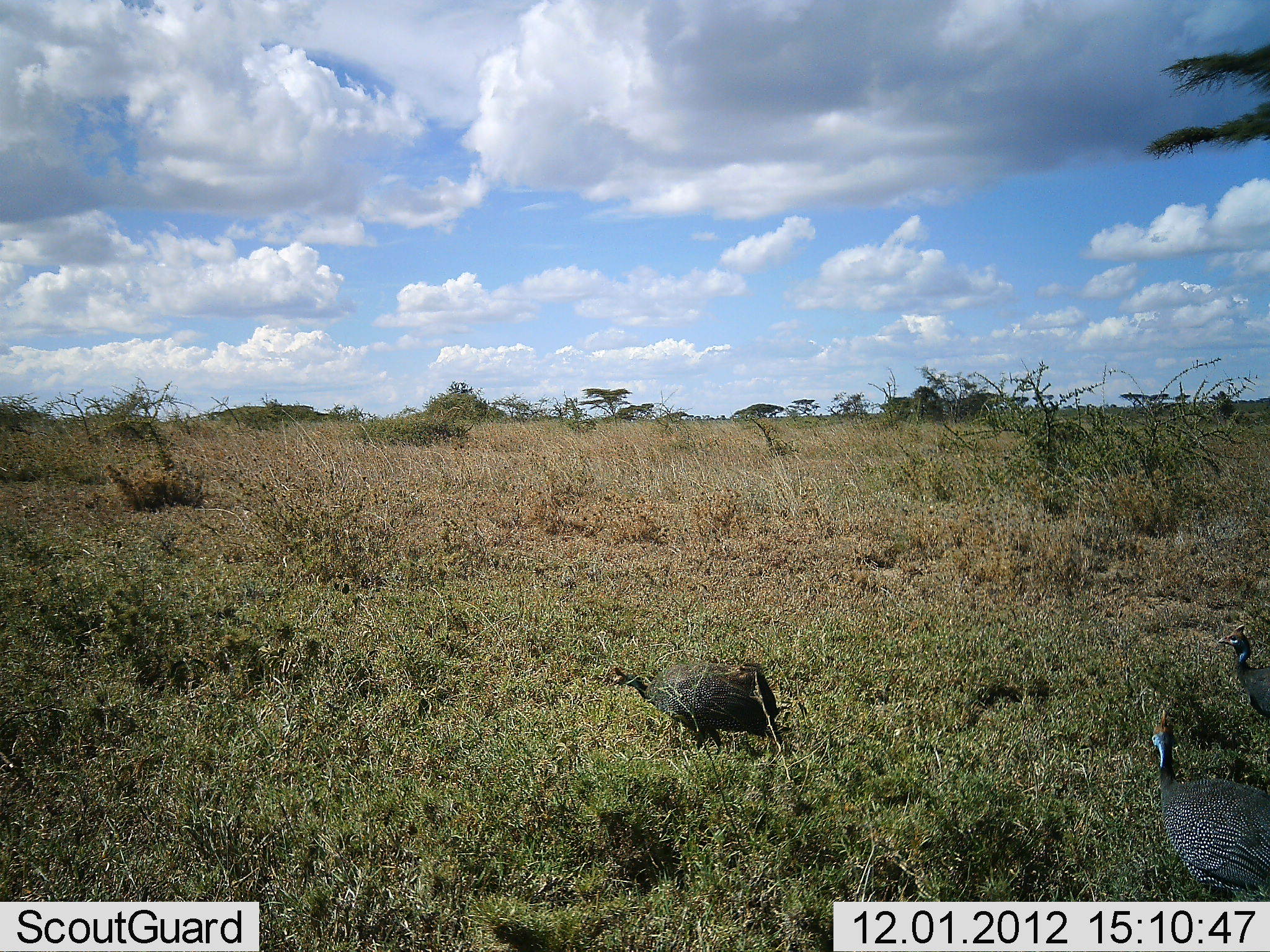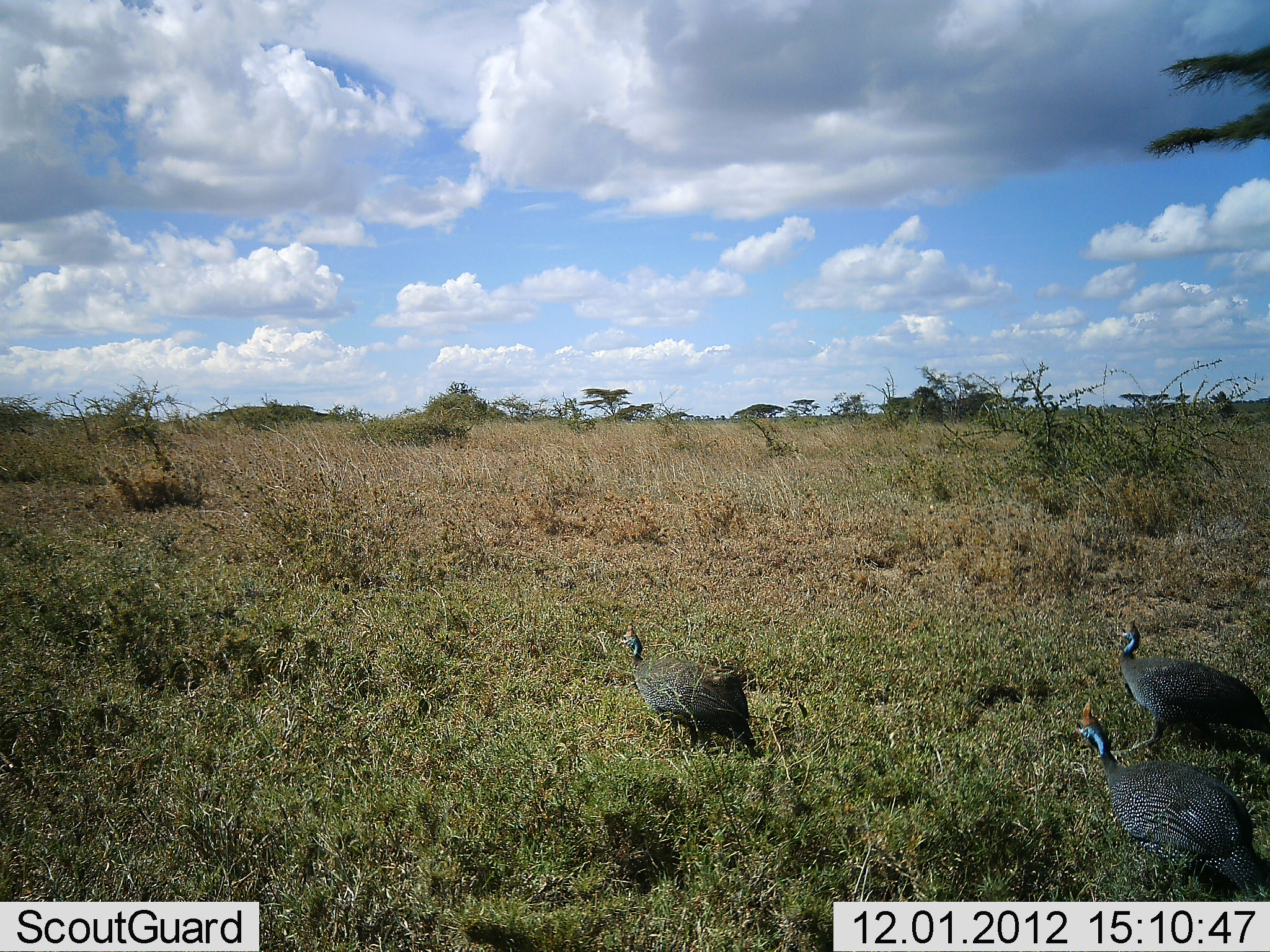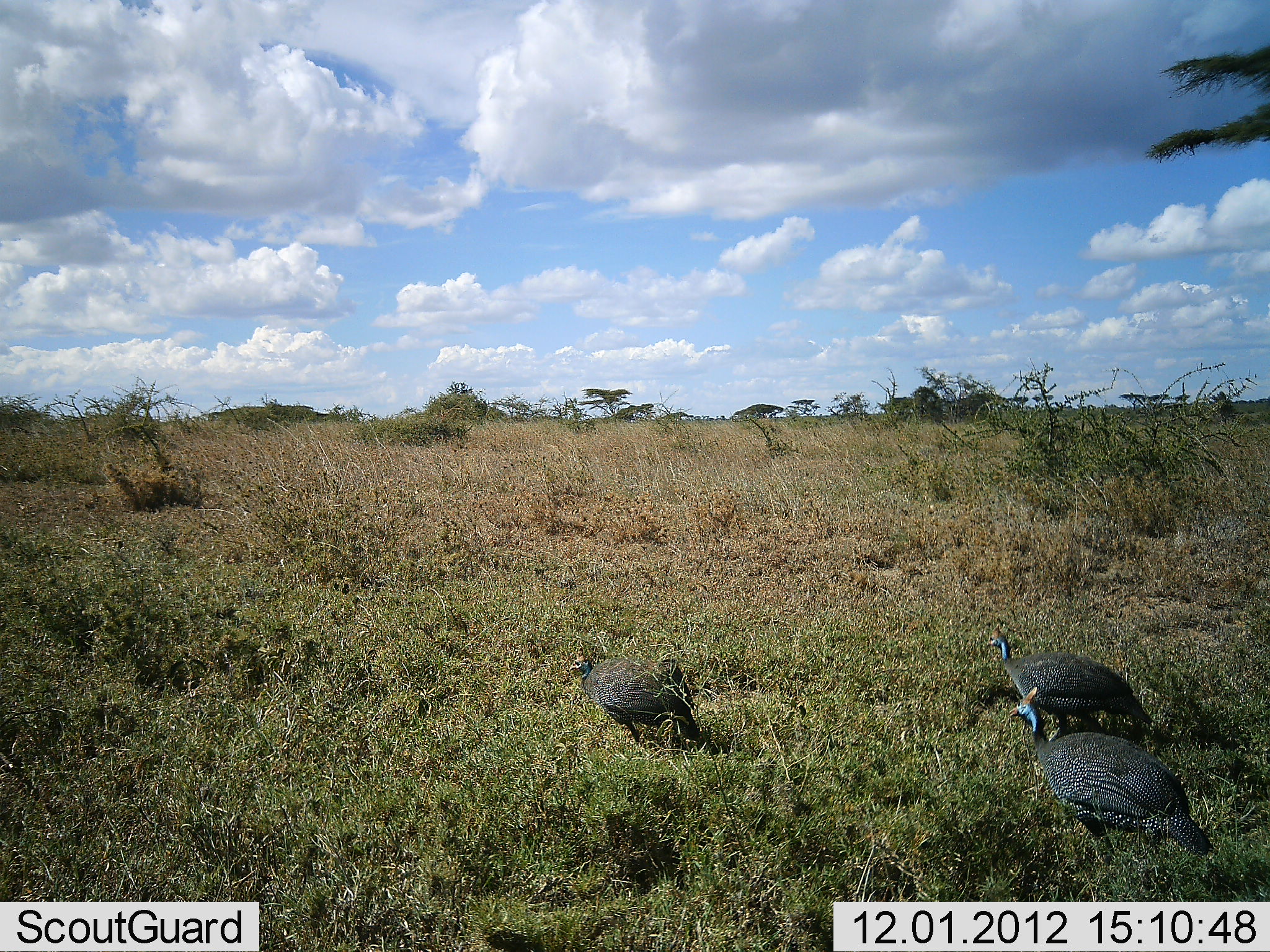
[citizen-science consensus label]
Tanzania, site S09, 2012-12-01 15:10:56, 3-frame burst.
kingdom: Animalia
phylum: Chordata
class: Aves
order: Galliformes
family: Numididae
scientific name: Numididae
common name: guinea fowl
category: guineafowl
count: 3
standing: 3%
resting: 0%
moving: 93%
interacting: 0%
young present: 0%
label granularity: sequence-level